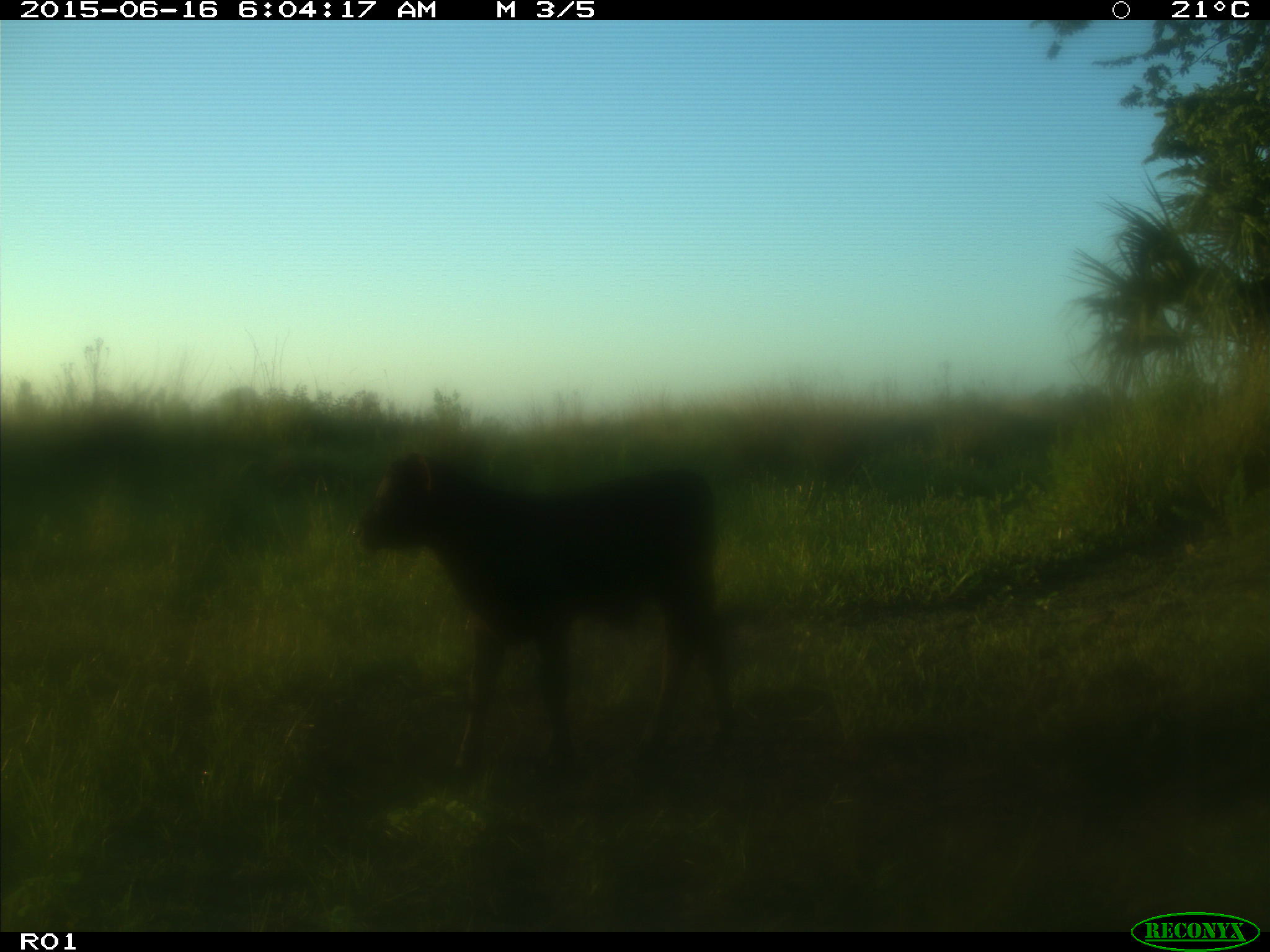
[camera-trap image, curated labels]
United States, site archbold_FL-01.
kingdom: Animalia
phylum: Chordata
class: Mammalia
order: Artiodactyla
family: Bovidae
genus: Bos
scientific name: Bos taurus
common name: domestic cow